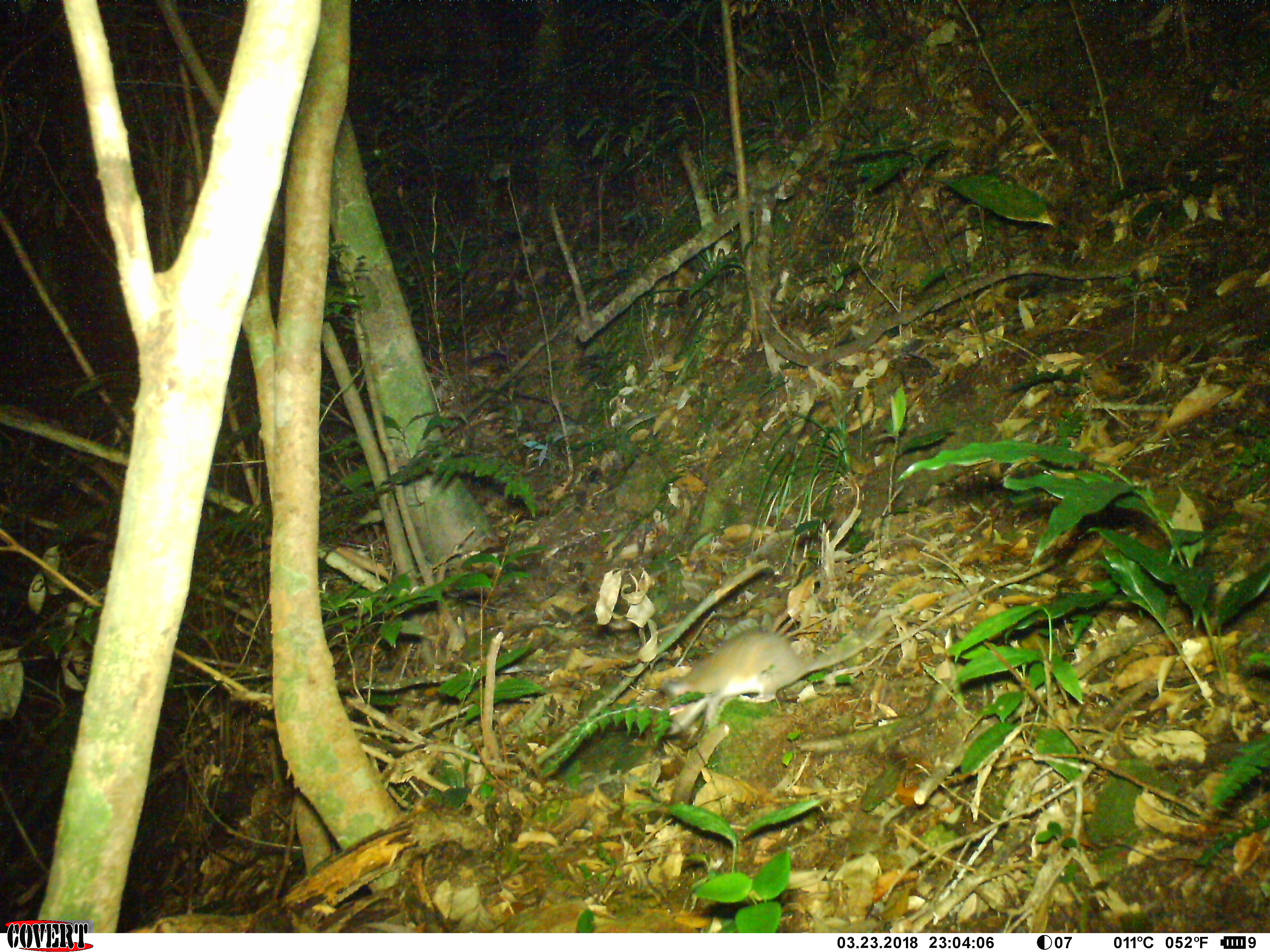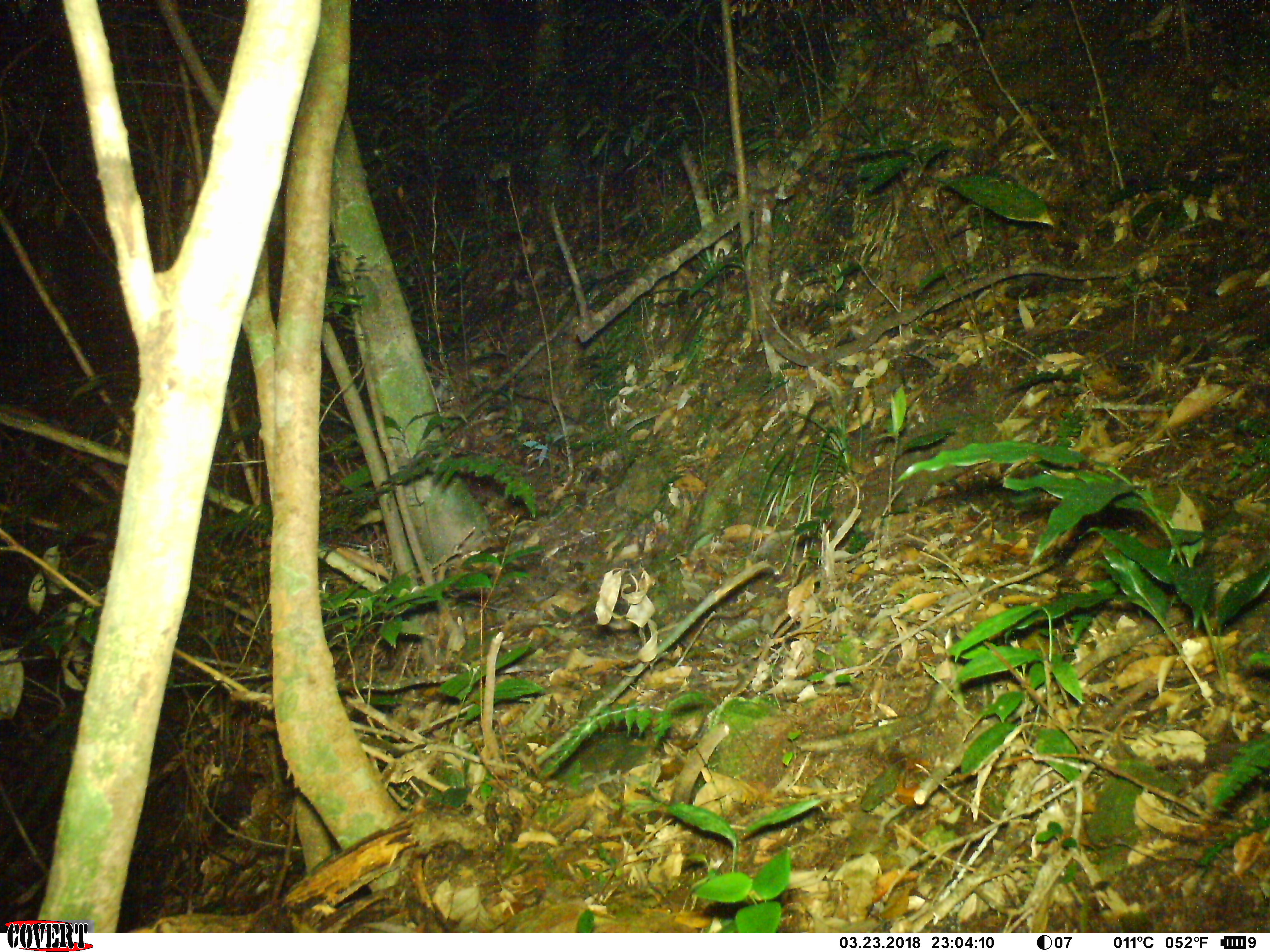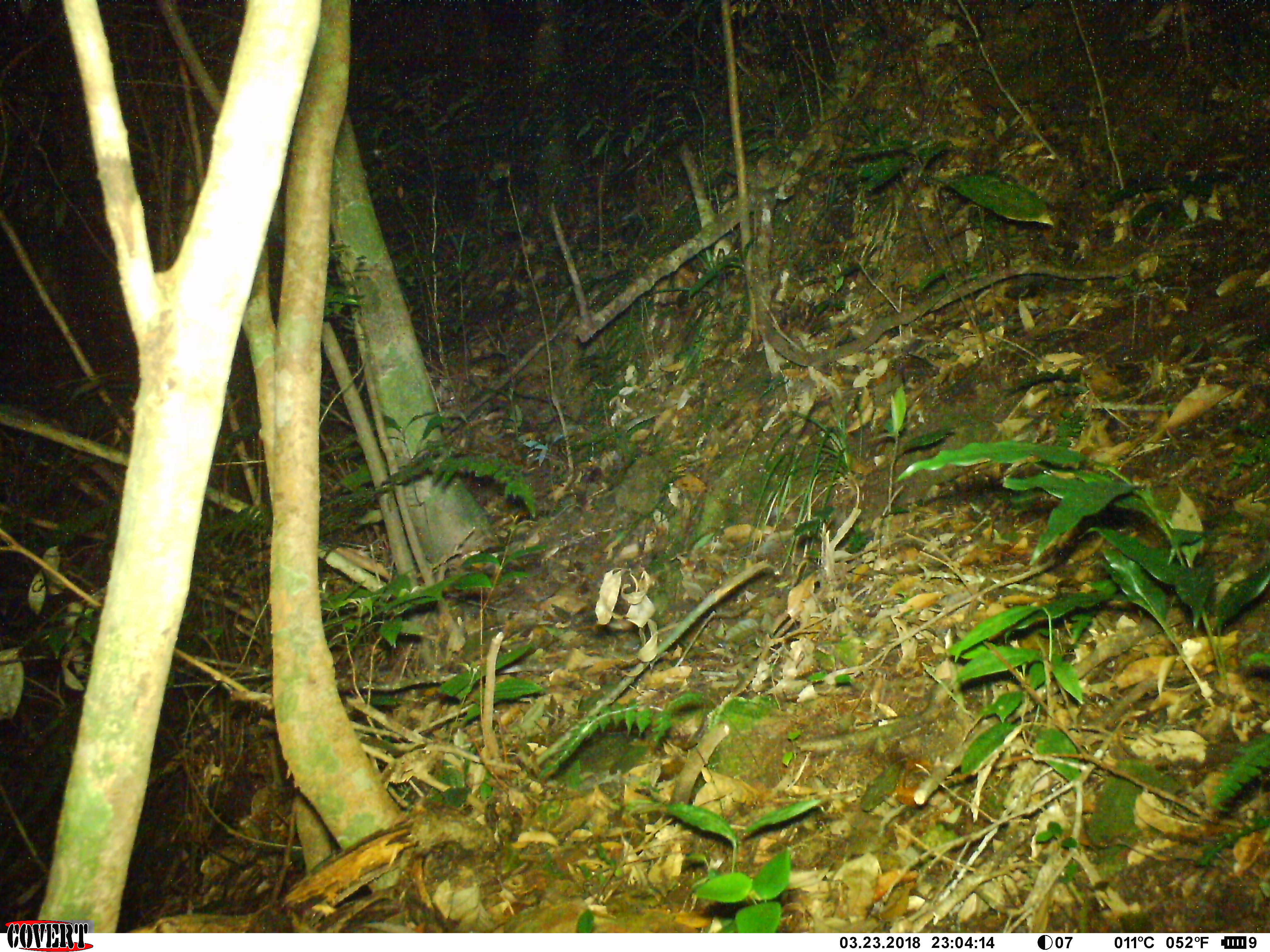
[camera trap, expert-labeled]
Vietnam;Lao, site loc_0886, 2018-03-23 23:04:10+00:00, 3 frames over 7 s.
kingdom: Animalia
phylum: Chordata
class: Mammalia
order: Rodentia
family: Muridae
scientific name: Muridae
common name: old-world mice and rats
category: unidentified murid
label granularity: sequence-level